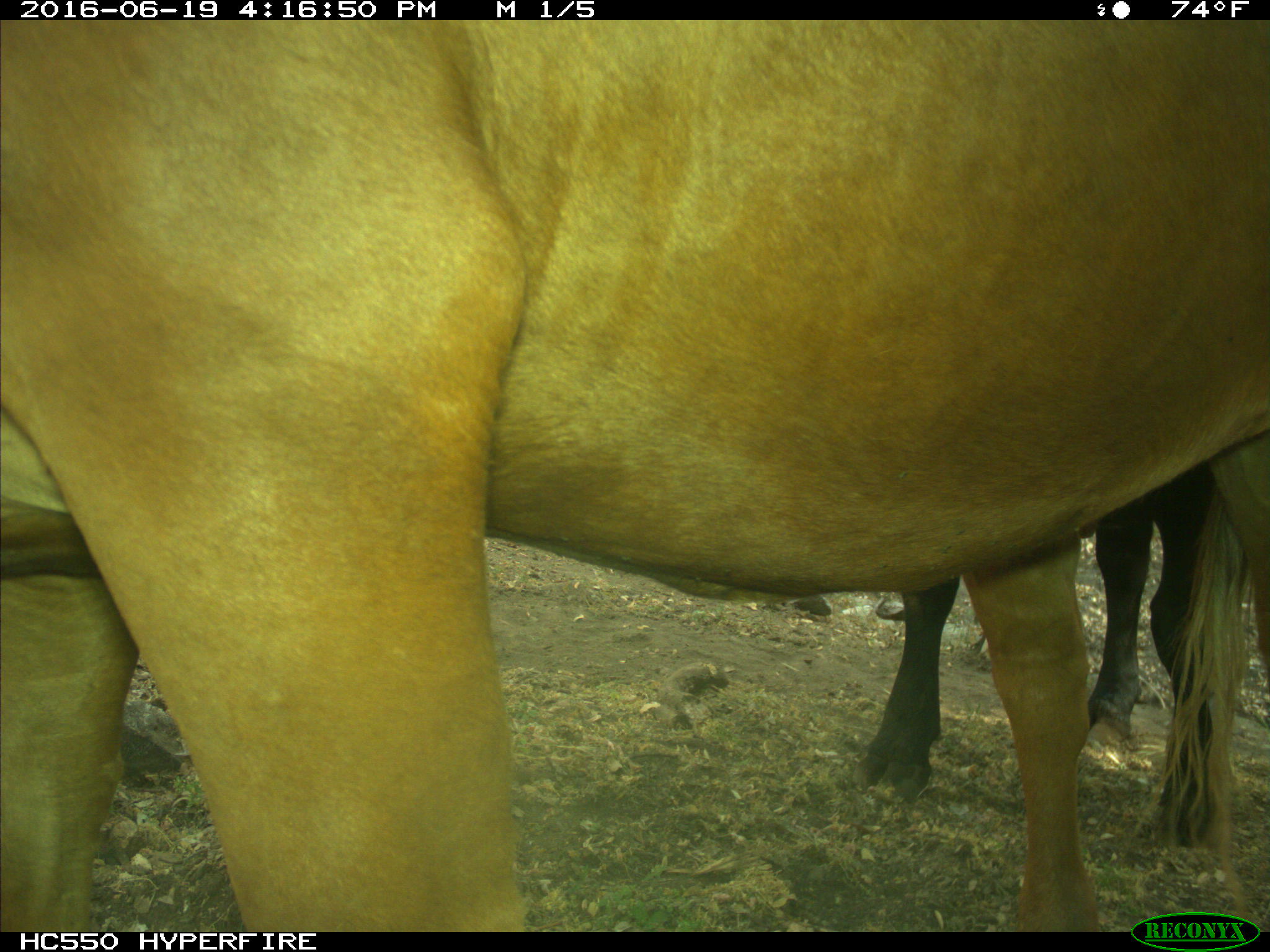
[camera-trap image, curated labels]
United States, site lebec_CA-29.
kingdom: Animalia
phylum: Chordata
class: Mammalia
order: Artiodactyla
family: Bovidae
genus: Bos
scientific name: Bos taurus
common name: domestic cow